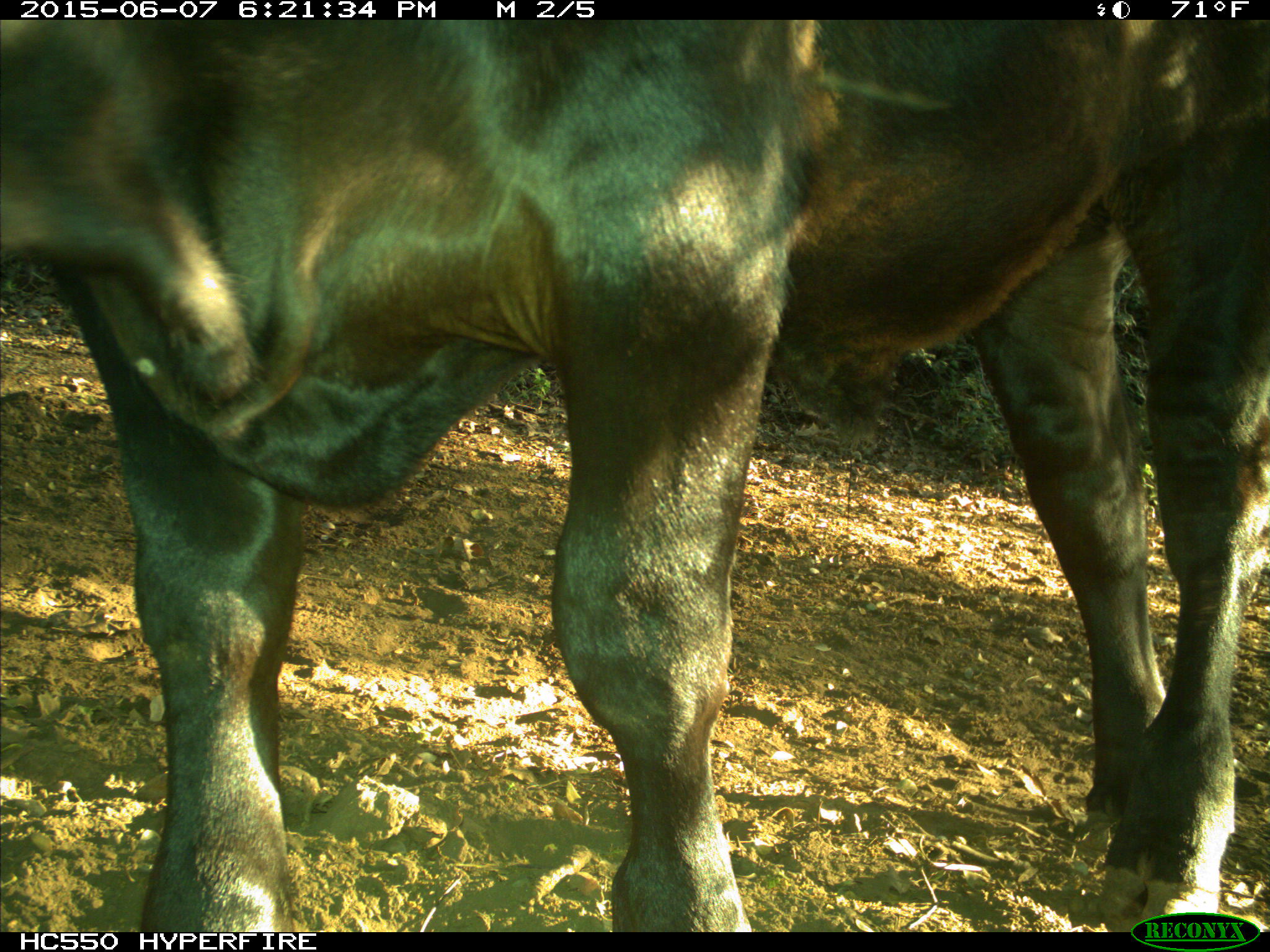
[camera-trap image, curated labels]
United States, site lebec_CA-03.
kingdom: Animalia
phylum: Chordata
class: Mammalia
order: Artiodactyla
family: Bovidae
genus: Bos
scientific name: Bos taurus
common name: domestic cow